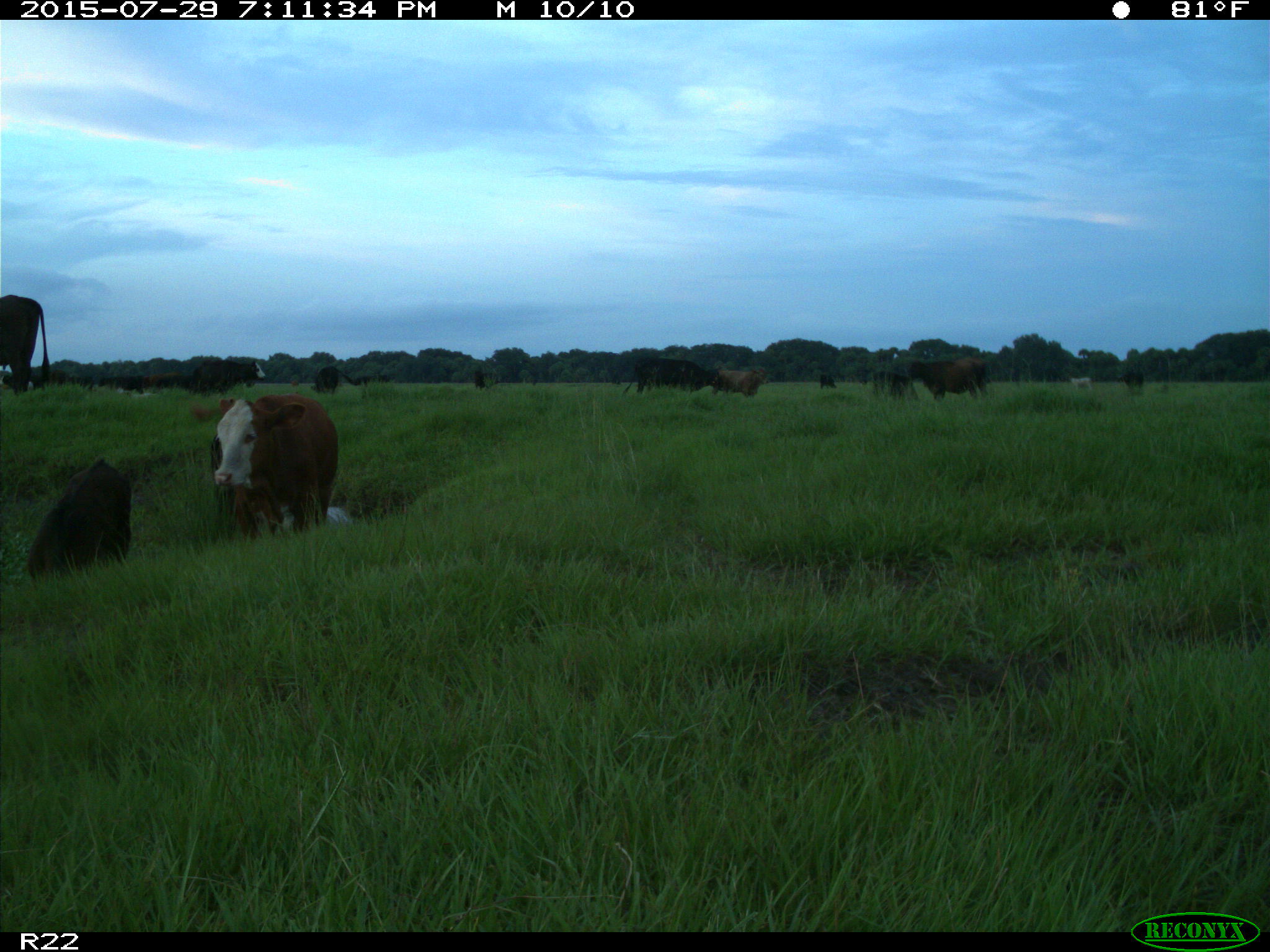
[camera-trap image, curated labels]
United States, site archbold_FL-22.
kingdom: Animalia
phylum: Chordata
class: Mammalia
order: Artiodactyla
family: Bovidae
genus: Bos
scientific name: Bos taurus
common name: domestic cow